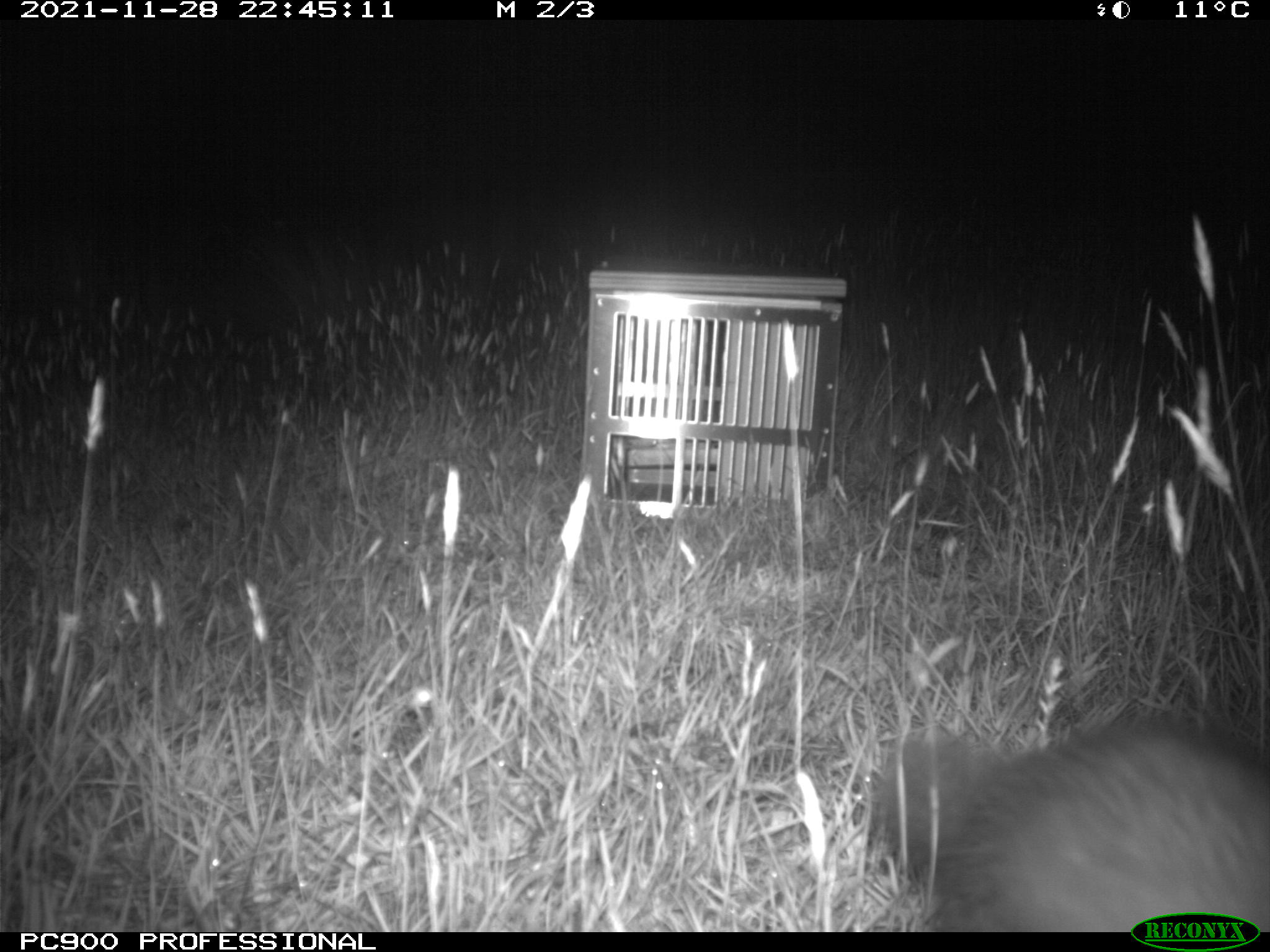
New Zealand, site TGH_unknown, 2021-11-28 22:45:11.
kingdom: Animalia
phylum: Chordata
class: Mammalia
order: Carnivora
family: Mustelidae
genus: Mustela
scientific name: Mustela furo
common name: ferret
Ferret (Mustela furo).